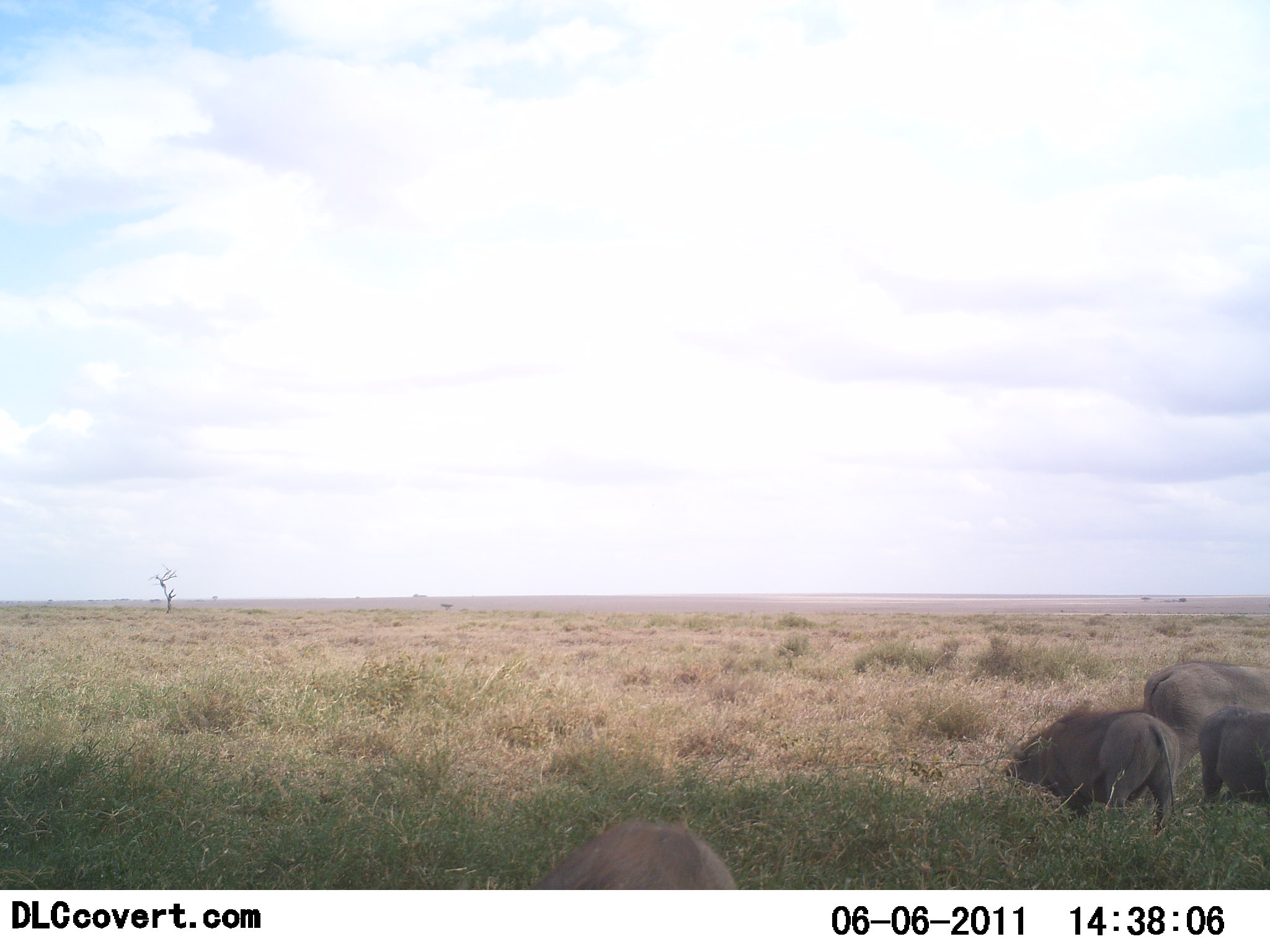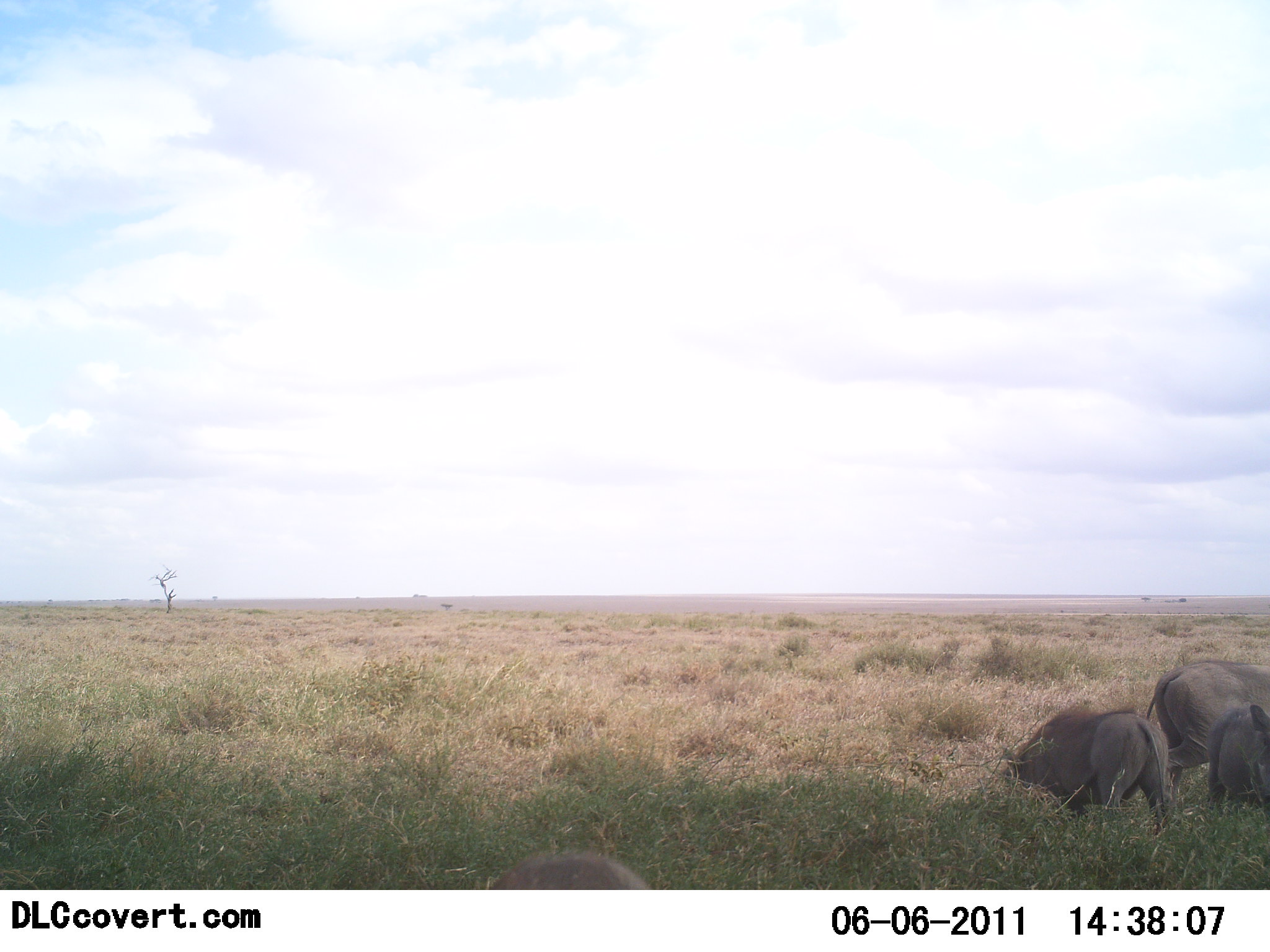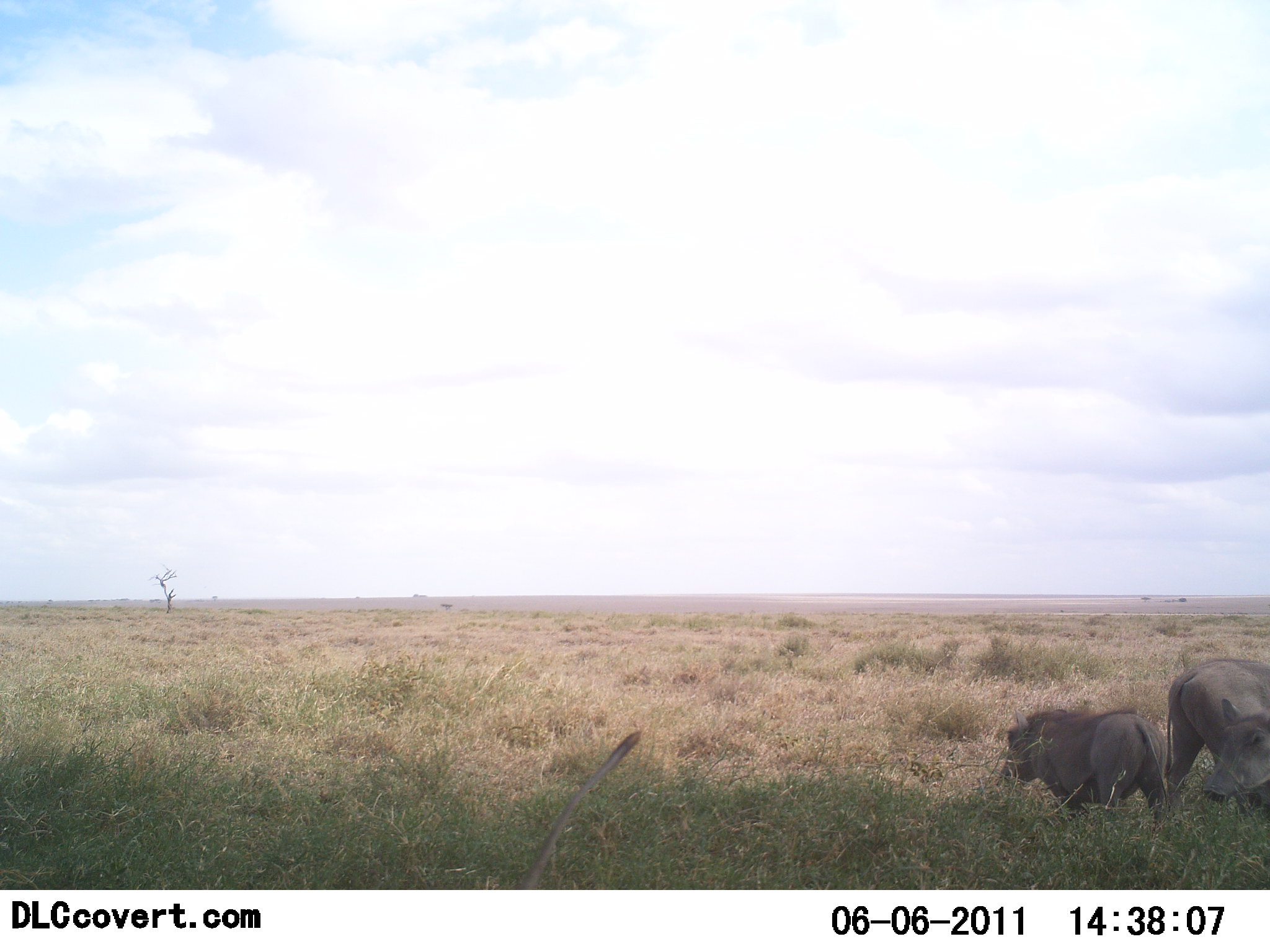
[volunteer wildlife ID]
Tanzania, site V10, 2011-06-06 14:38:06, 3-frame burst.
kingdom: Animalia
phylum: Chordata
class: Mammalia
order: Artiodactyla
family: Suidae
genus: Phacochoerus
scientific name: Phacochoerus africanus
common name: warthog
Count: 4.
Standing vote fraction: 31%.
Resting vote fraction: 0%.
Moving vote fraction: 25%.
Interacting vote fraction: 6%.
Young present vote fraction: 12%.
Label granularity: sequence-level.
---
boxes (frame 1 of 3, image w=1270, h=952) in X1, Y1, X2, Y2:
animal: 1003, 704, 1180, 832; 1142, 663, 1270, 780; 532, 821, 741, 890; 1198, 706, 1269, 805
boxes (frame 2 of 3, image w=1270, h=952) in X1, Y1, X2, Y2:
animal: 1014, 705, 1175, 833; 1143, 659, 1269, 799; 1209, 704, 1270, 811; 488, 853, 651, 889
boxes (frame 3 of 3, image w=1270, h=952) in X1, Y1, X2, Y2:
animal: 1000, 706, 1168, 823; 520, 730, 642, 890; 1166, 658, 1269, 817; 1202, 698, 1270, 812